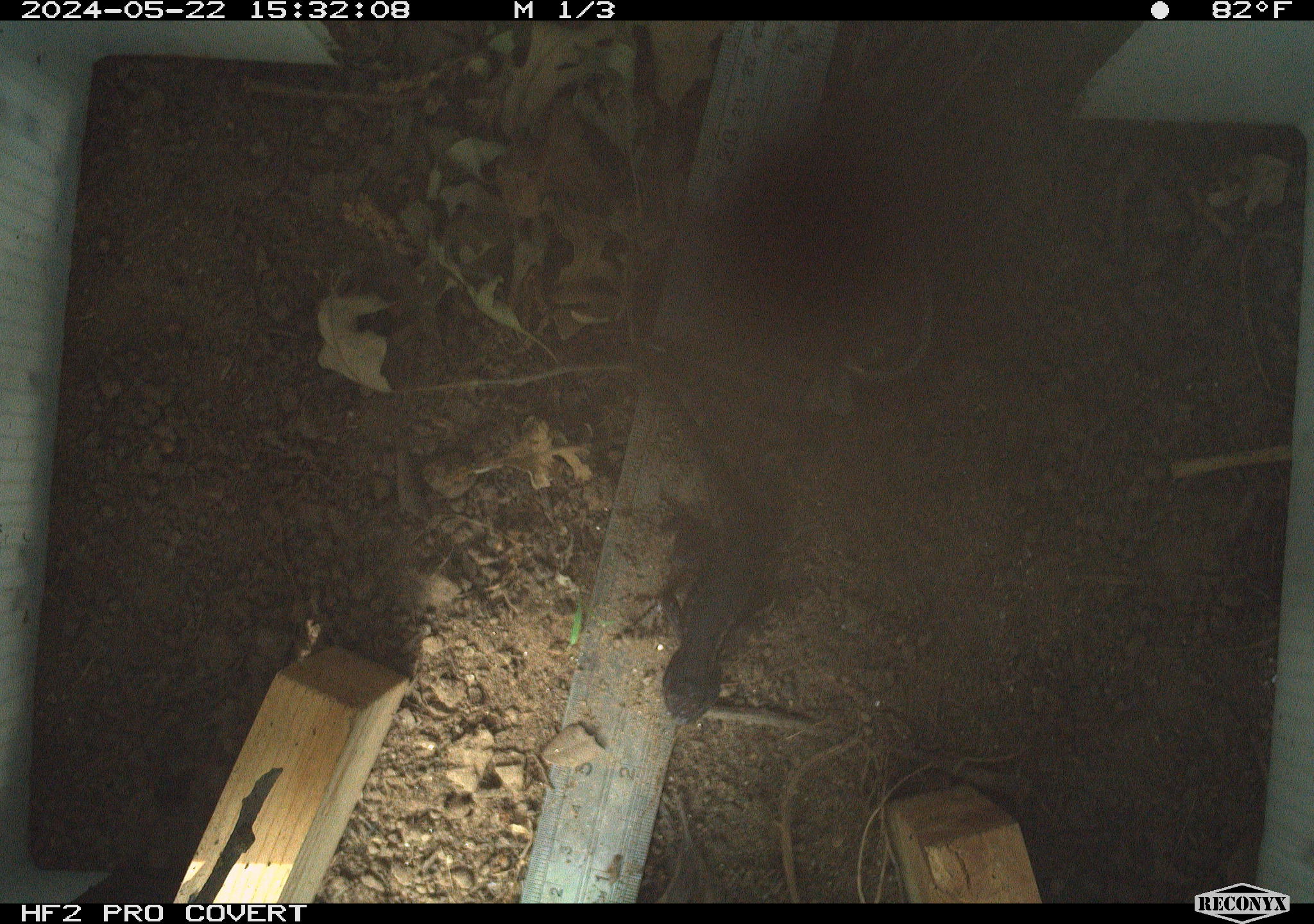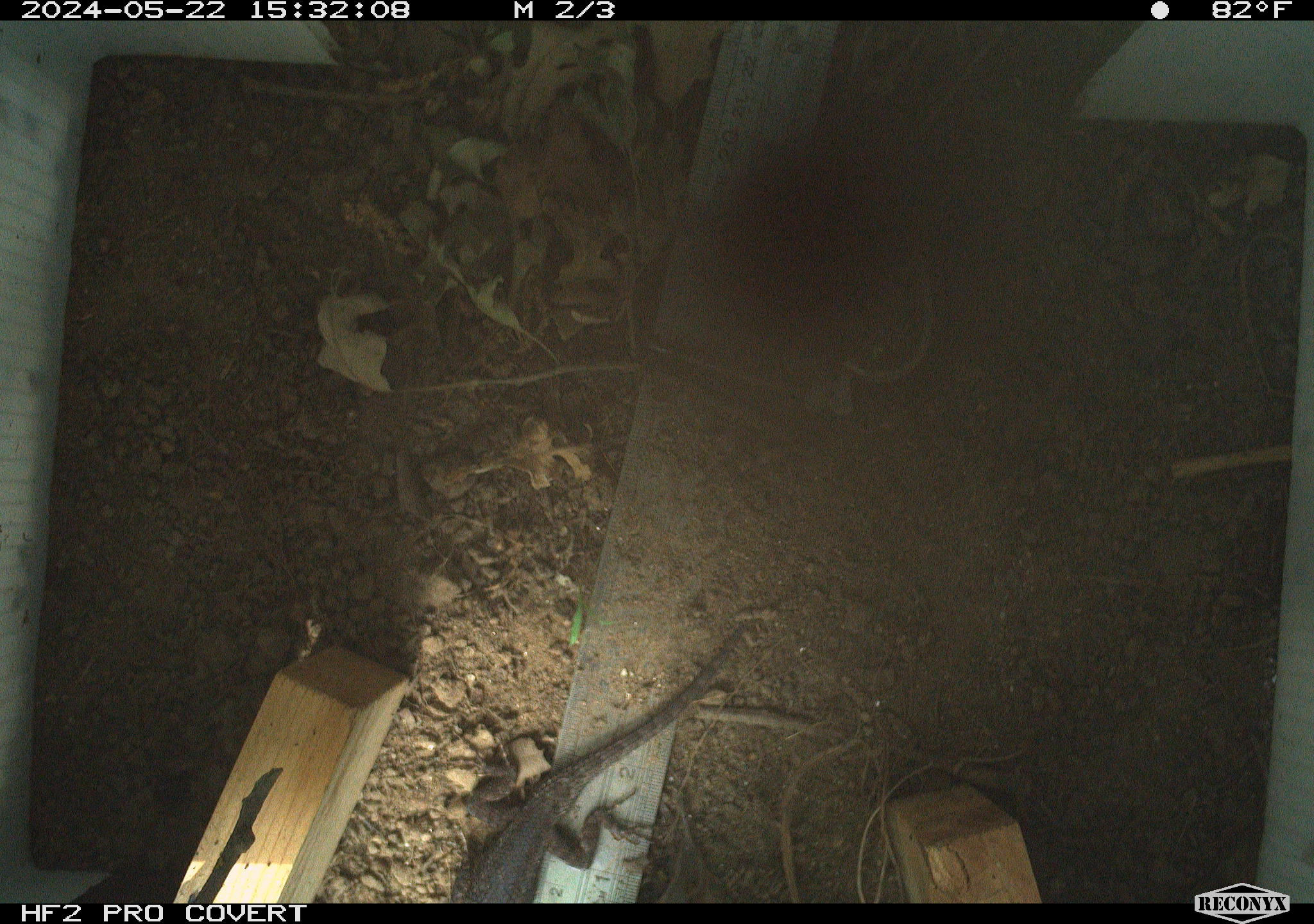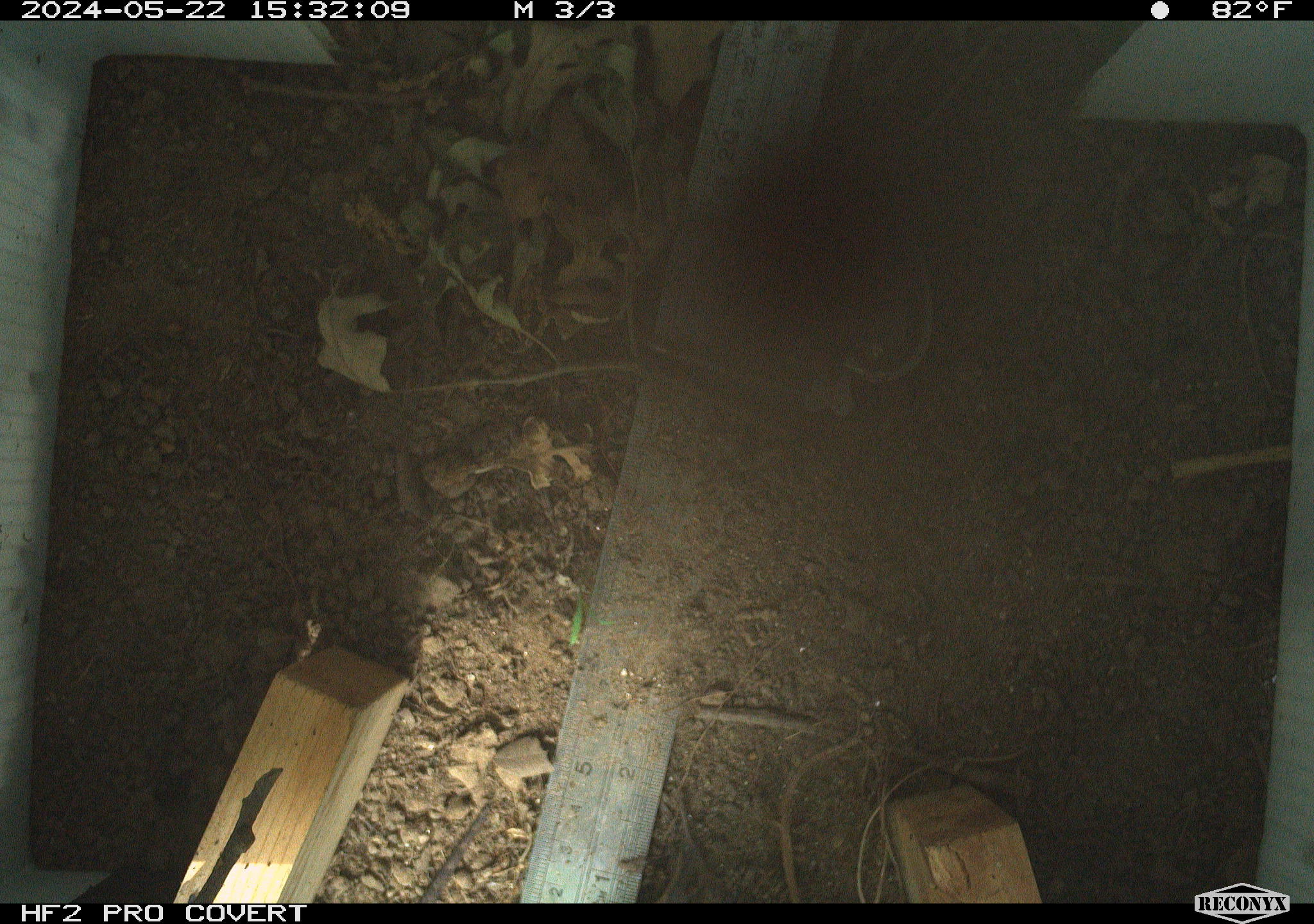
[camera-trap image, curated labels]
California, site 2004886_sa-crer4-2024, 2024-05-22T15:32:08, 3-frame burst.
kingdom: Animalia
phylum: Chordata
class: Reptilia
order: Squamata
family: Phrynosomatidae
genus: Sceloporus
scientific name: Sceloporus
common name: spiny lizards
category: sceloporus species